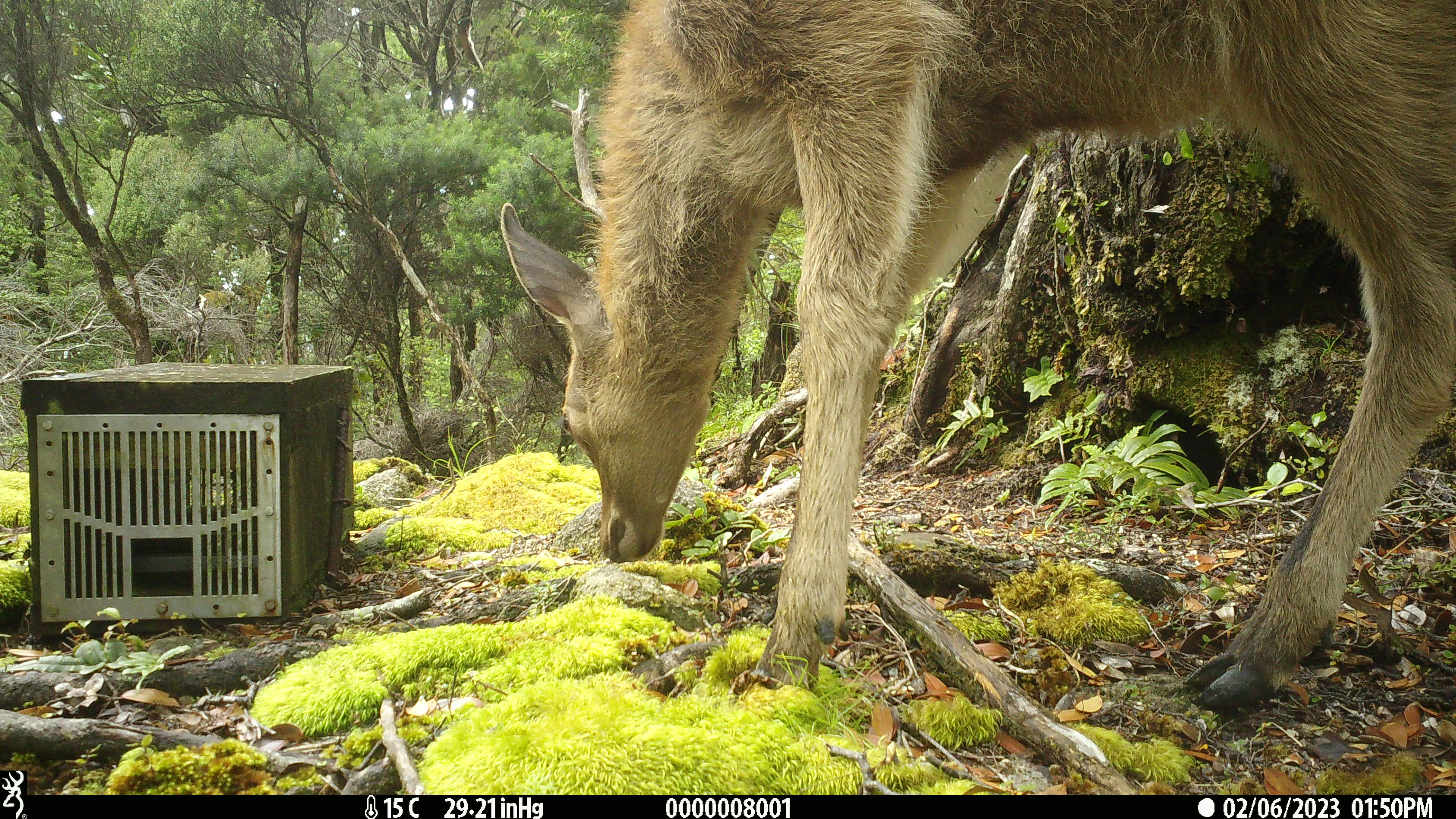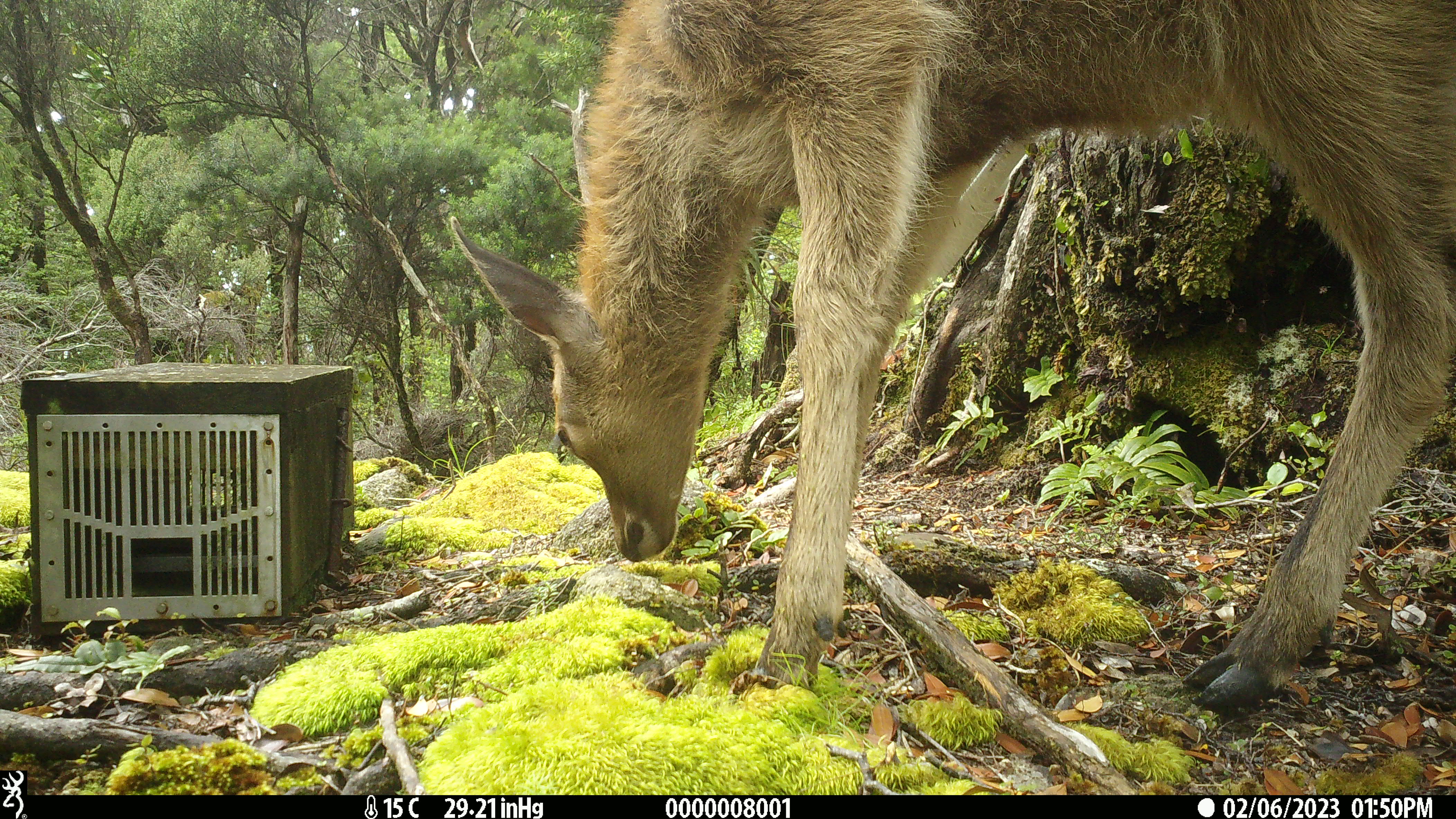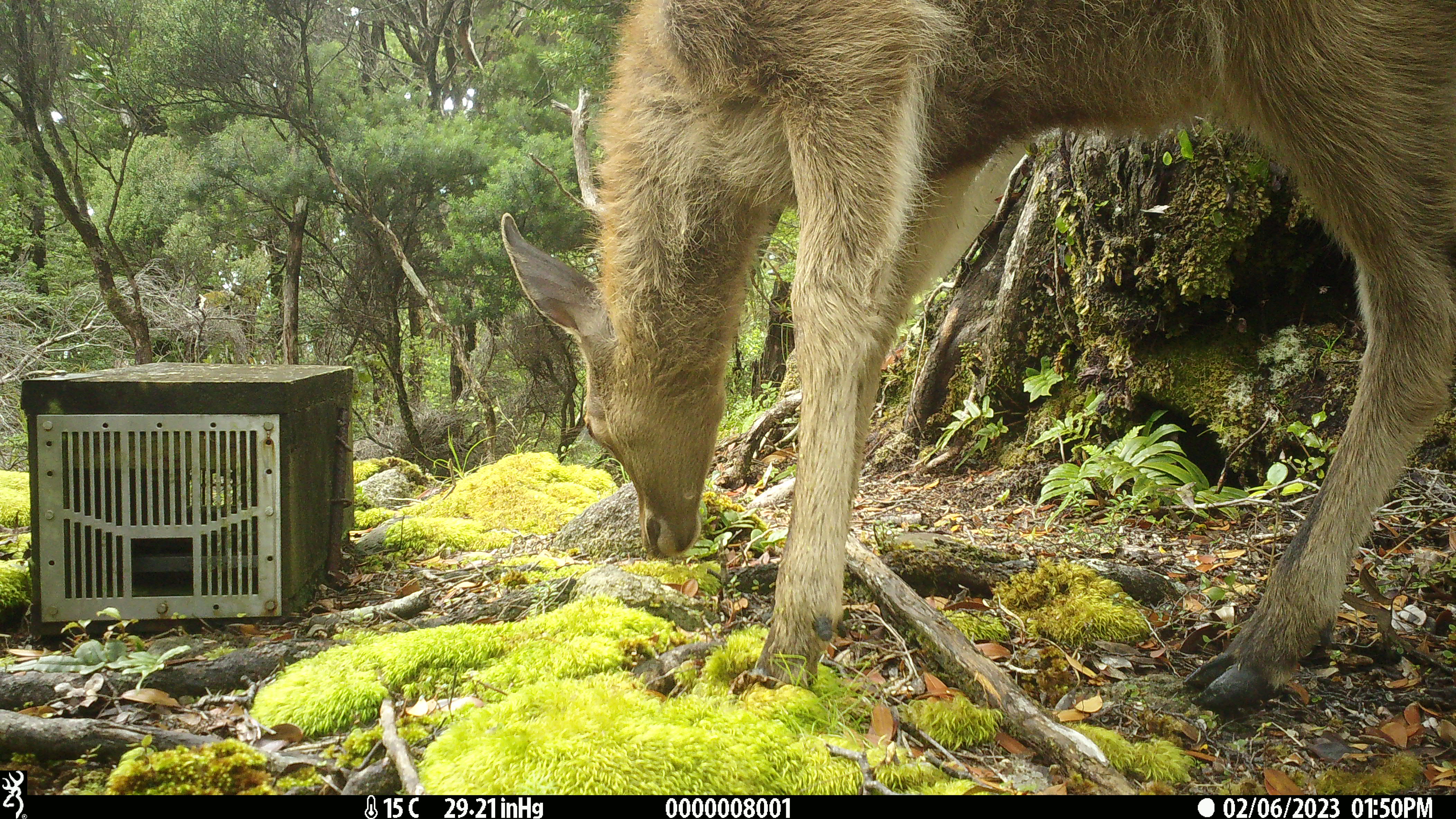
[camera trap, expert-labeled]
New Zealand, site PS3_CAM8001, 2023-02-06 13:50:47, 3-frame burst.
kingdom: Animalia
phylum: Chordata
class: Mammalia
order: Artiodactyla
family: Cervidae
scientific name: Cervidae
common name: deer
Deer (Cervidae).